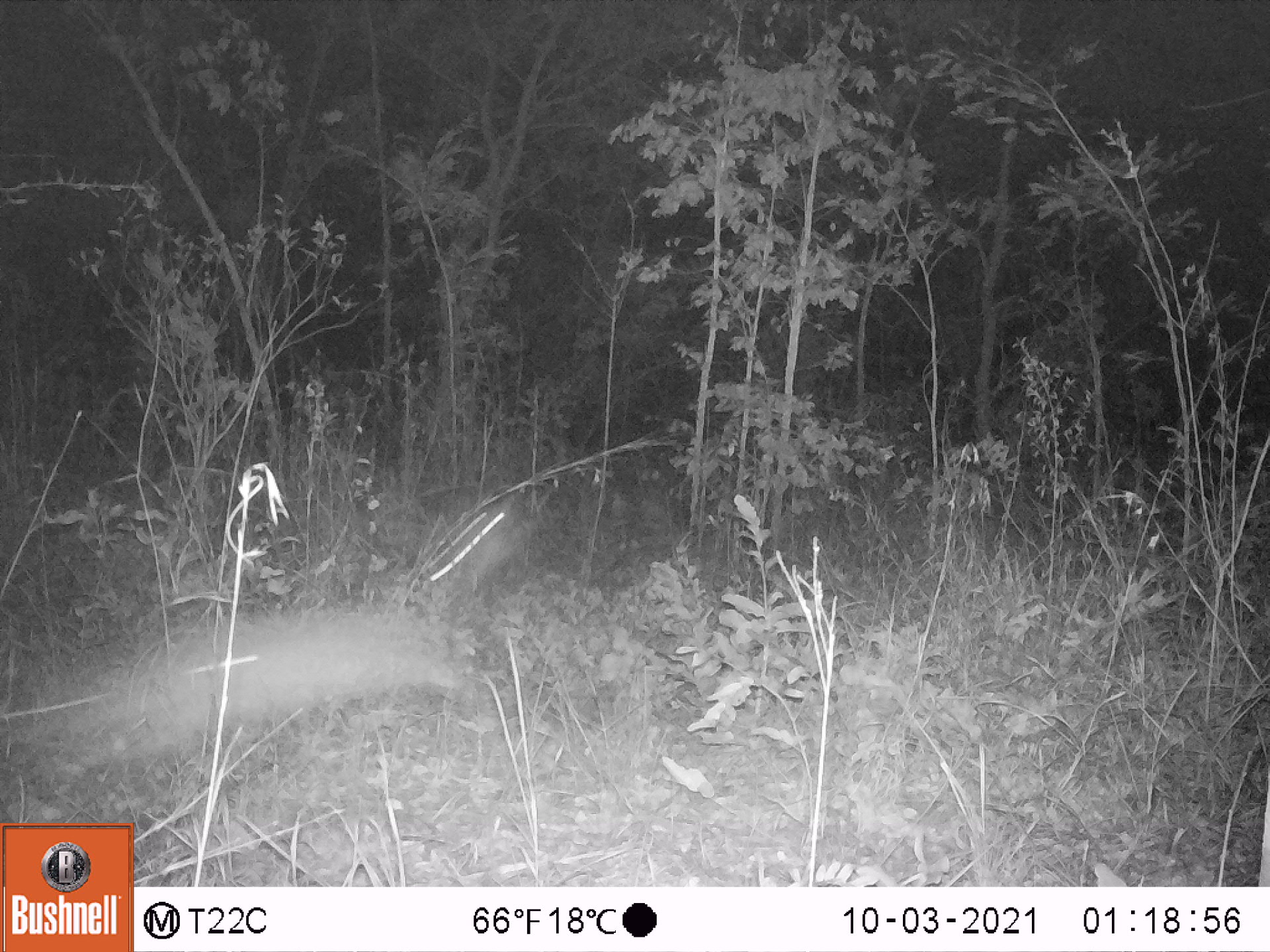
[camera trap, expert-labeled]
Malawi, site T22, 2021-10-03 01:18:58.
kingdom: Animalia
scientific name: Animalia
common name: other animal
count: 1